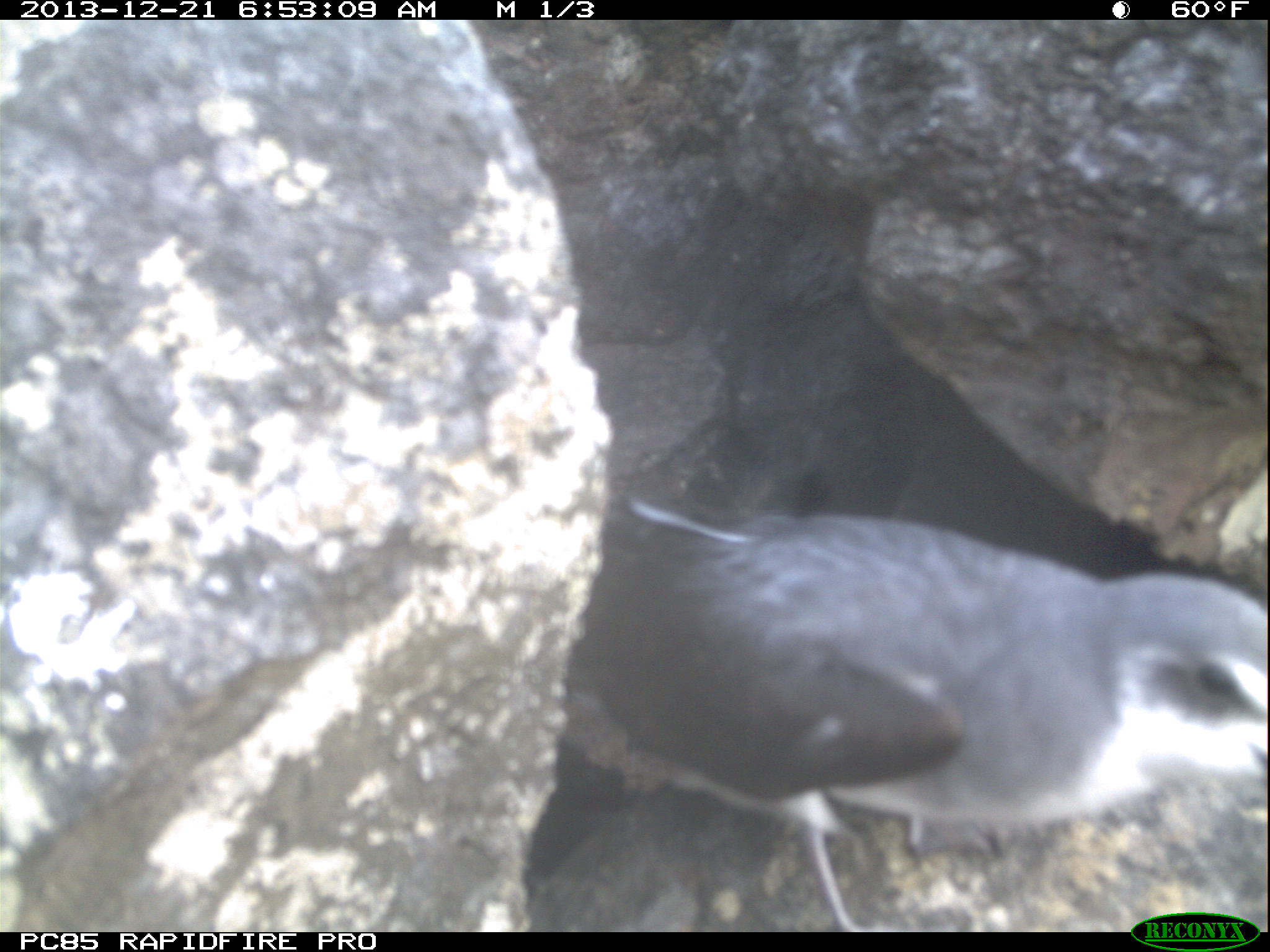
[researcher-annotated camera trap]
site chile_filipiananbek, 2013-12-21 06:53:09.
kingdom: Animalia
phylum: Chordata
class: Aves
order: Procellariiformes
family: Procellariidae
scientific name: Procellariidae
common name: petrel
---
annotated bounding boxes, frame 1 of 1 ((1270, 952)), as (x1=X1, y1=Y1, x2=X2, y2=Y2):
petrel: (x1=542, y1=487, x2=1270, y2=920)